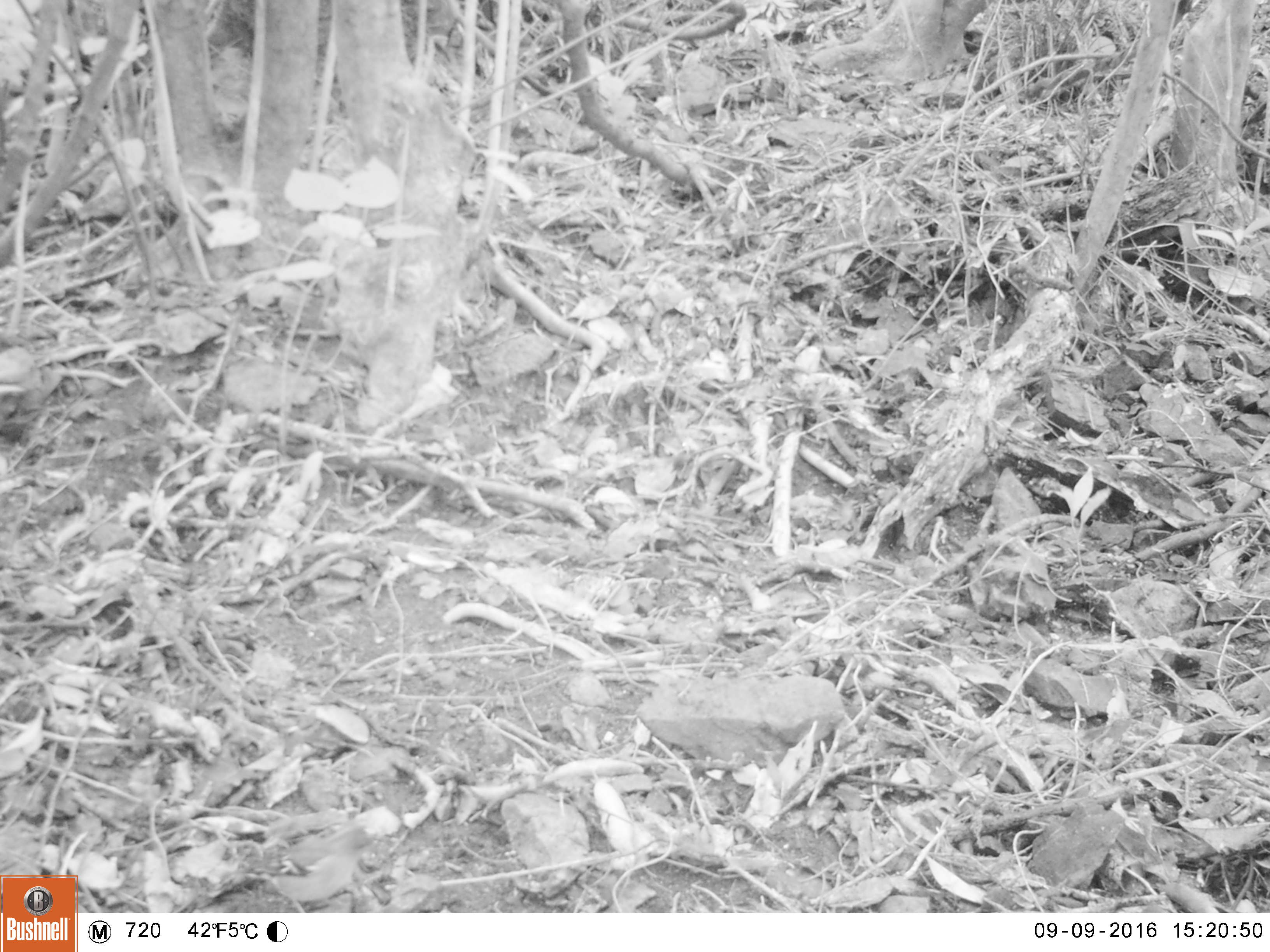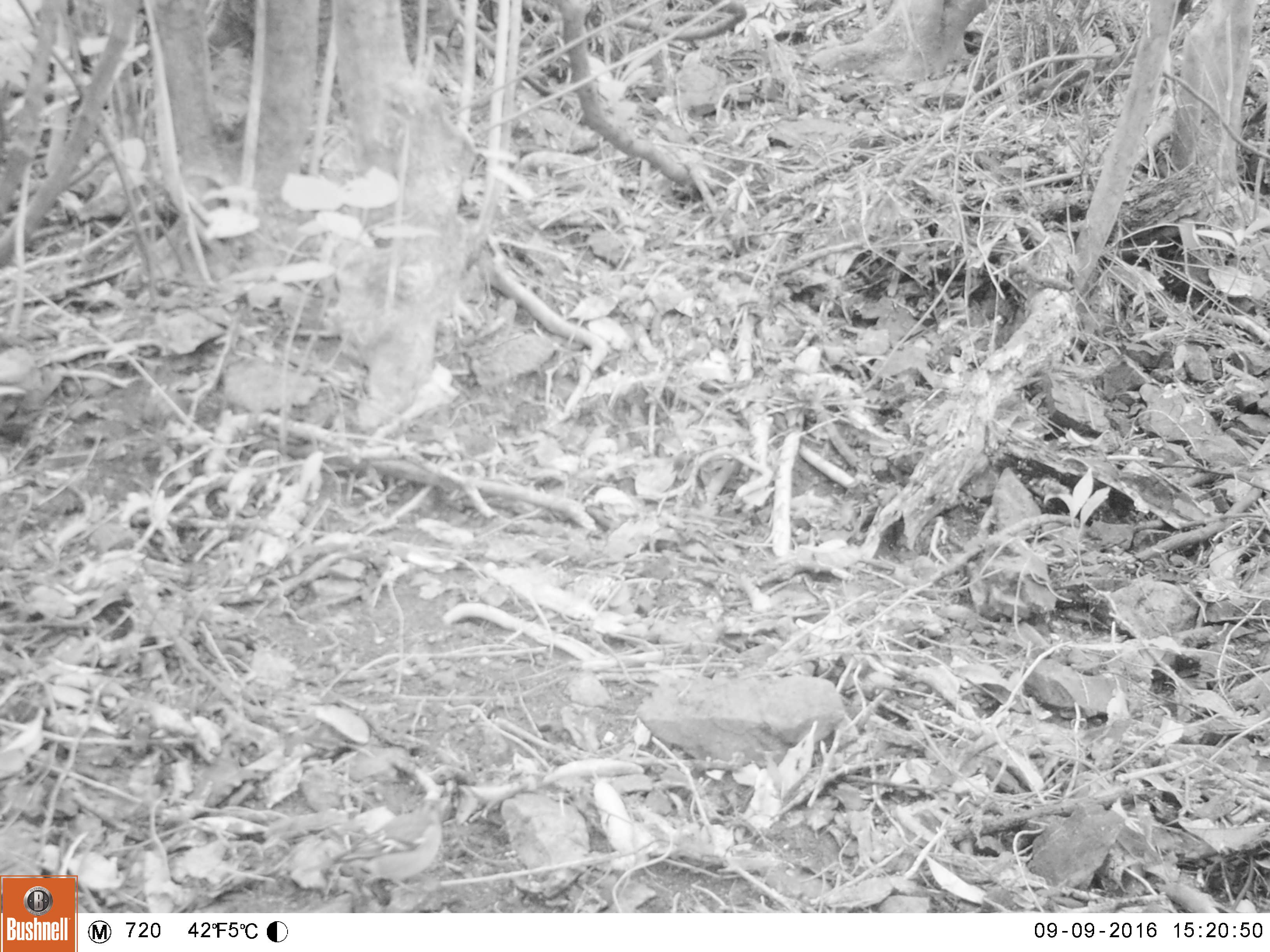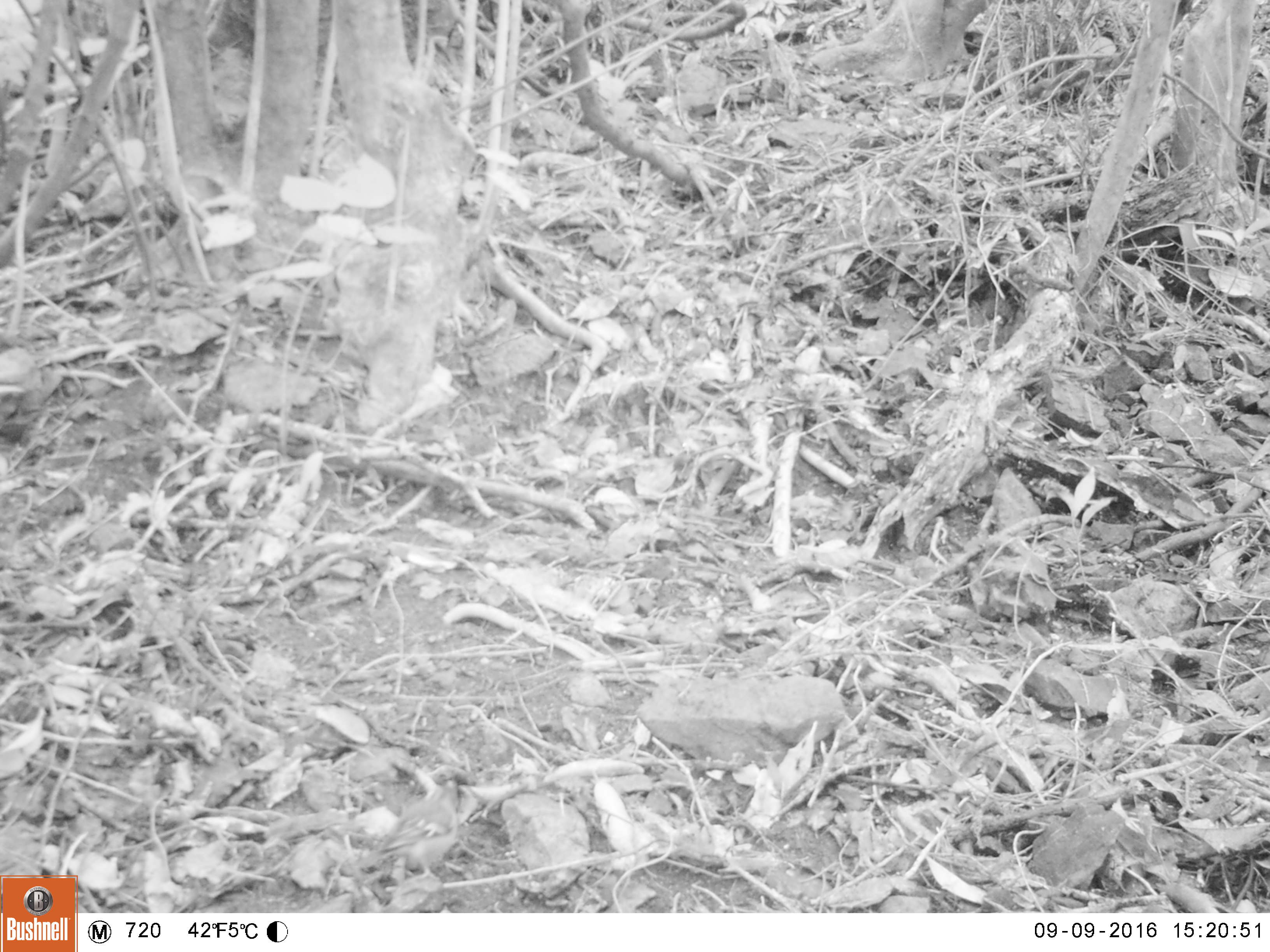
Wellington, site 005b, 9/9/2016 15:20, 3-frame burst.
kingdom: Animalia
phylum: Chordata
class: Aves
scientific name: Aves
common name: bird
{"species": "bird (Aves)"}